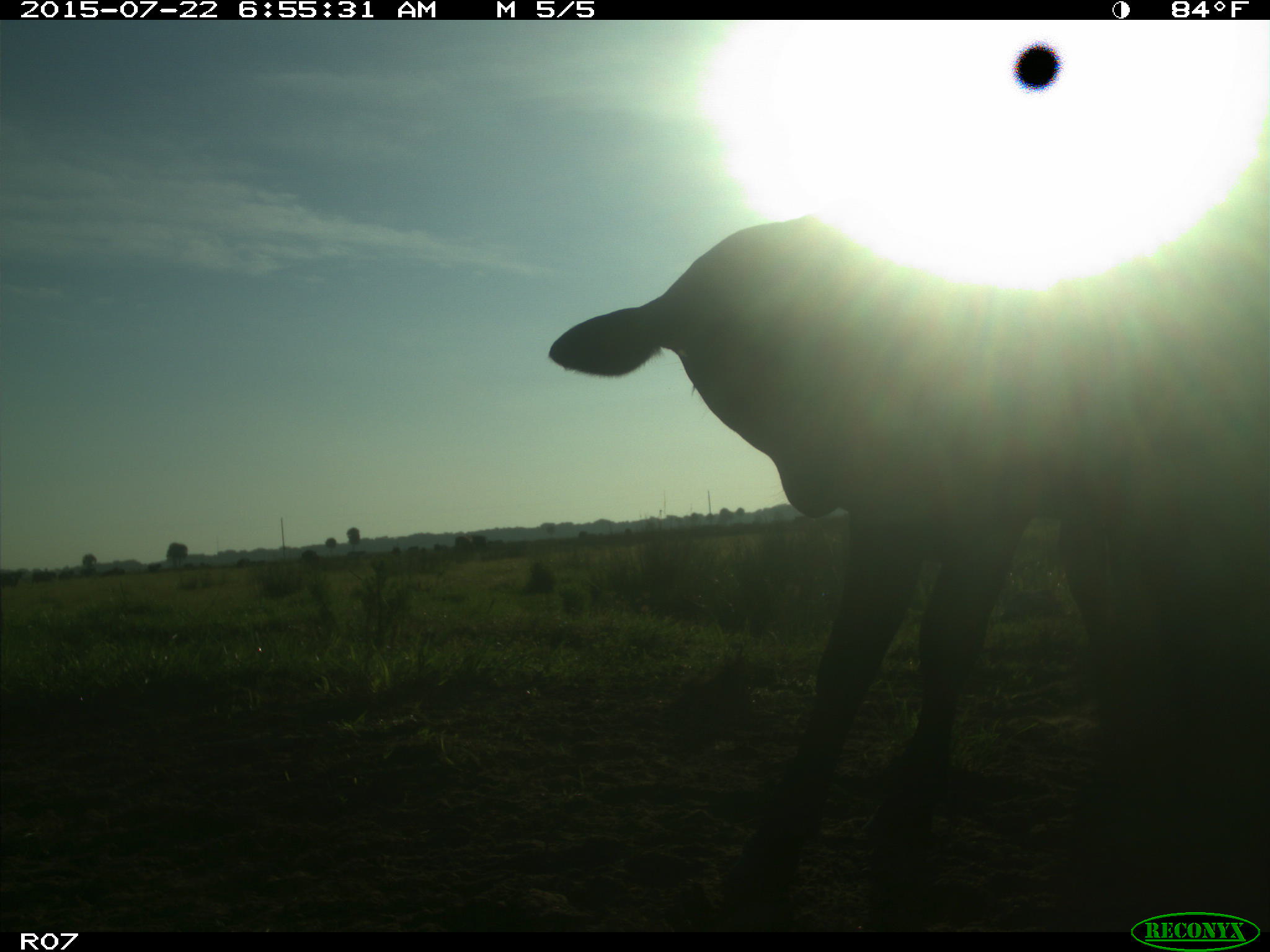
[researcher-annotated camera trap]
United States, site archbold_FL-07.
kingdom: Animalia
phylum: Chordata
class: Mammalia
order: Artiodactyla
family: Cervidae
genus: Odocoileus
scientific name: Odocoileus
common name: deer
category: unidentified deer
Unidentified deer (deer) (Odocoileus).